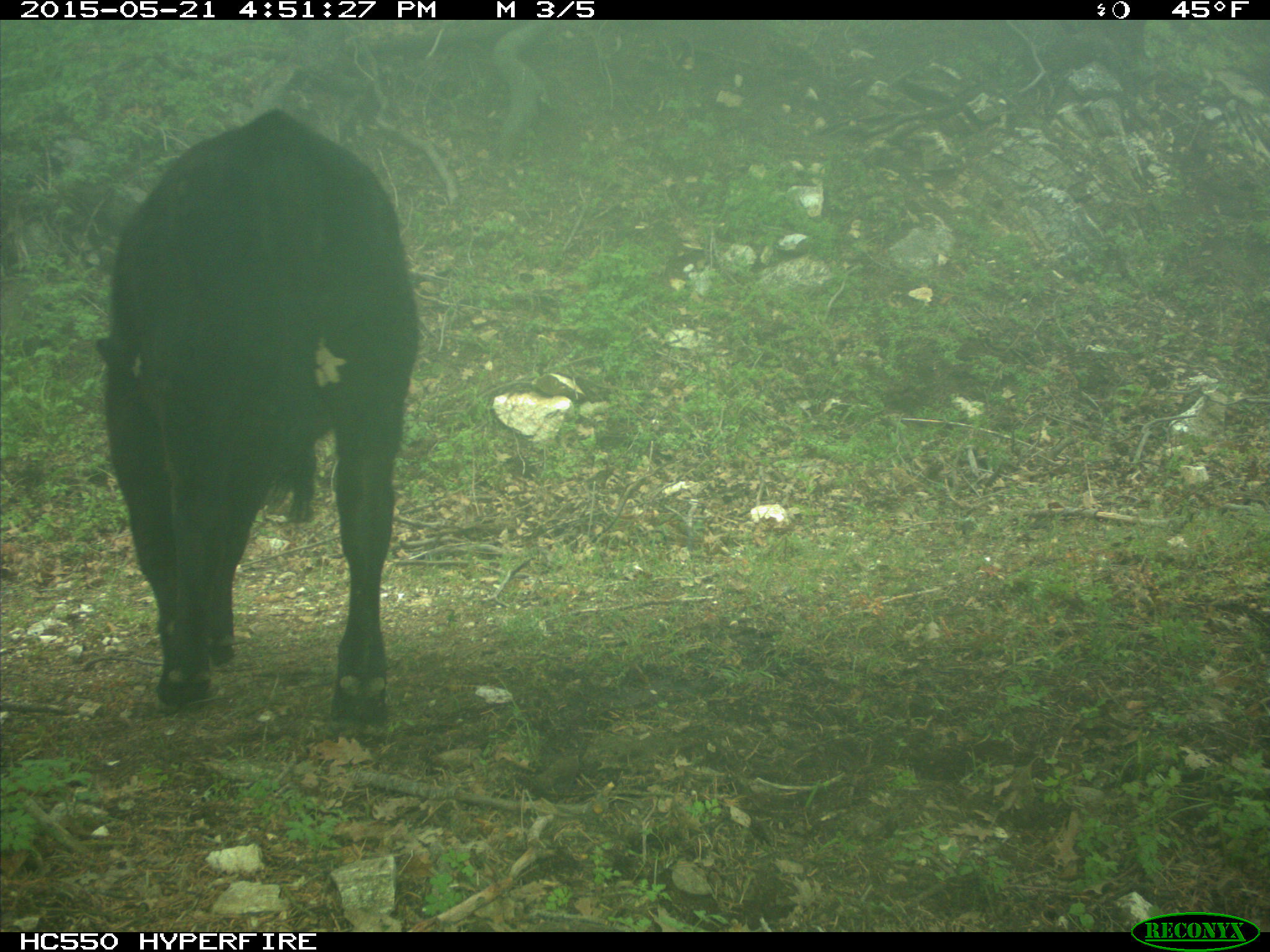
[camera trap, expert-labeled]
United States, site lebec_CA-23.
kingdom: Animalia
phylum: Chordata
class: Mammalia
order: Artiodactyla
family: Bovidae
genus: Bos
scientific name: Bos taurus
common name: domestic cow